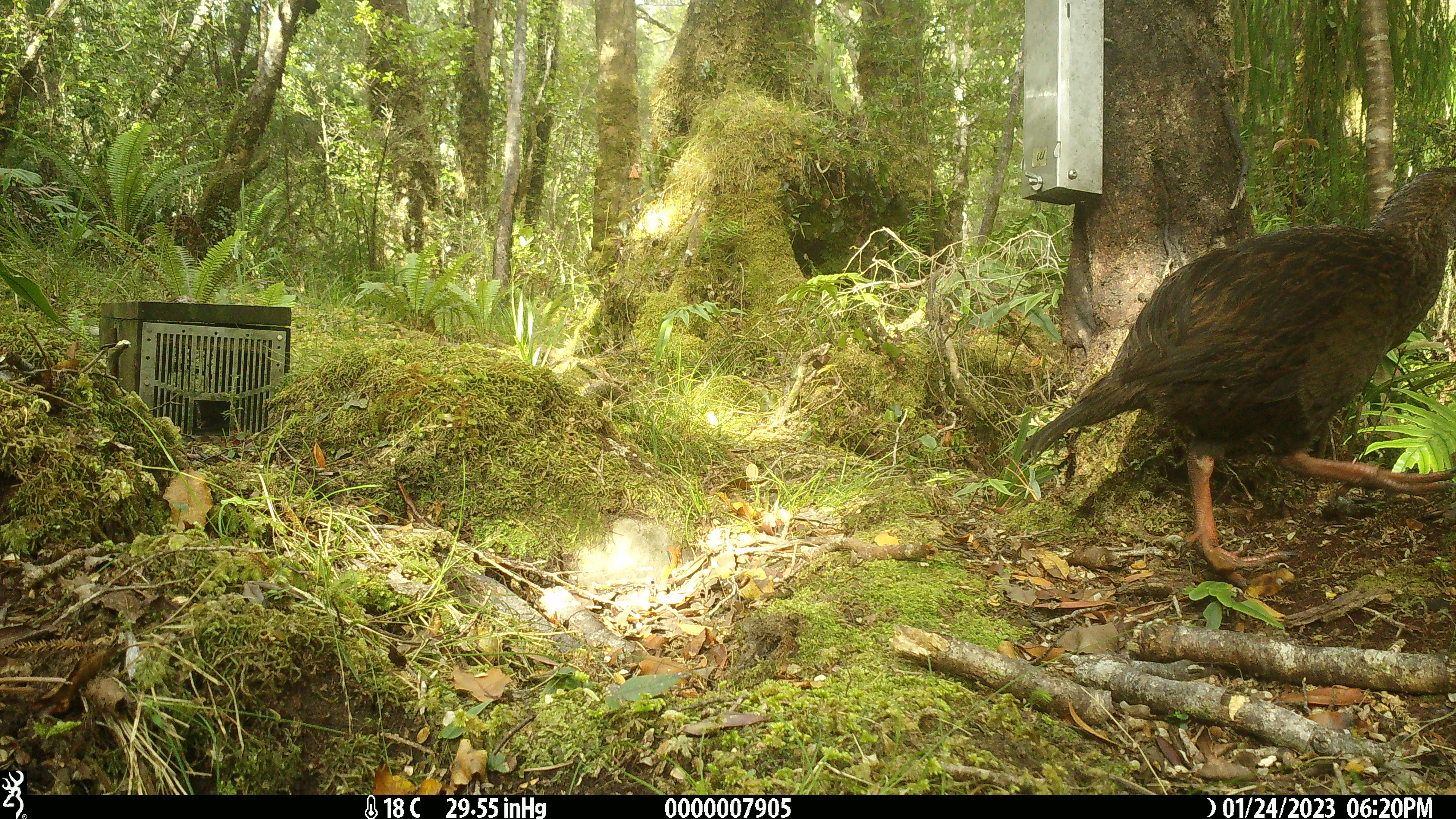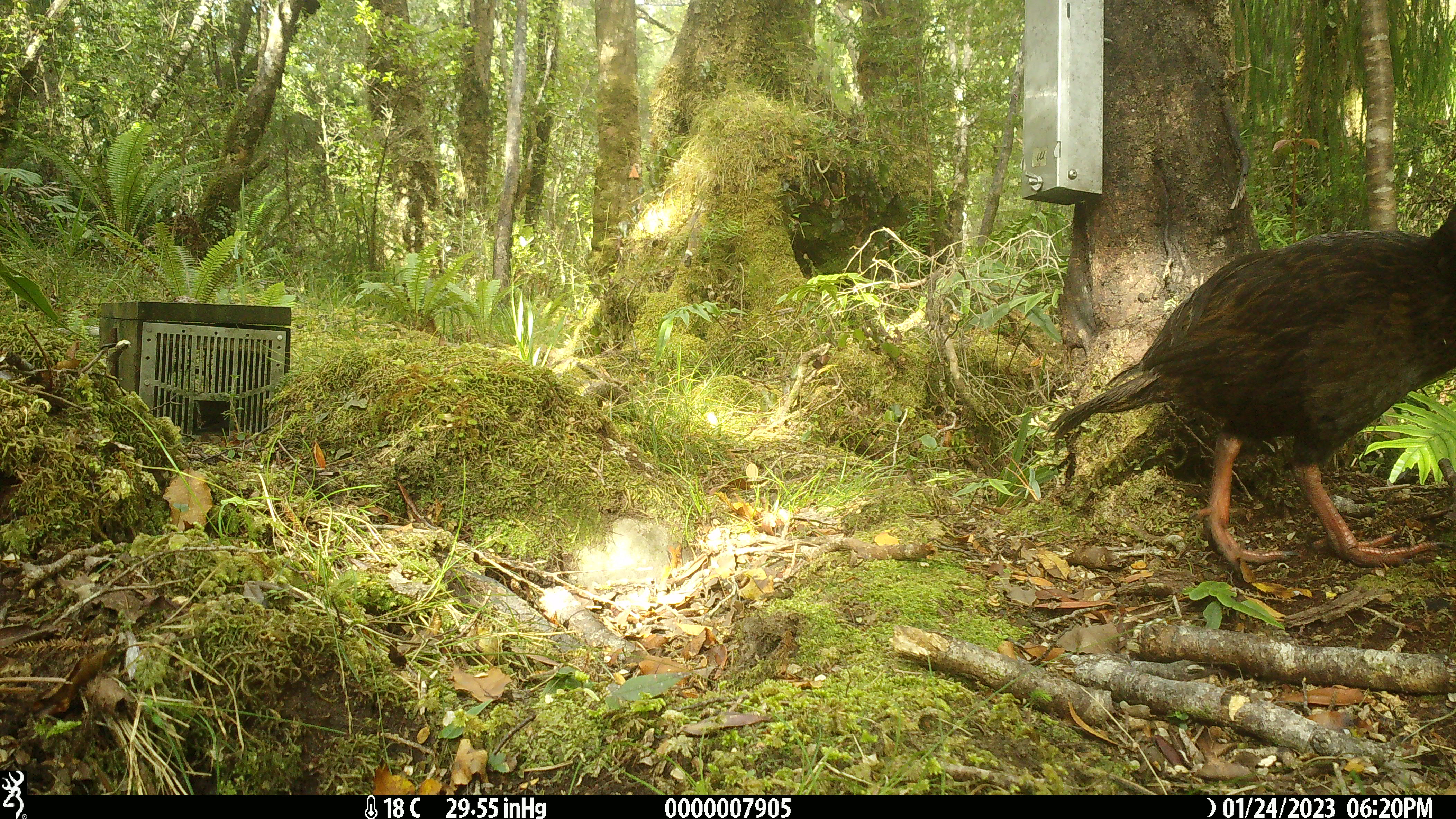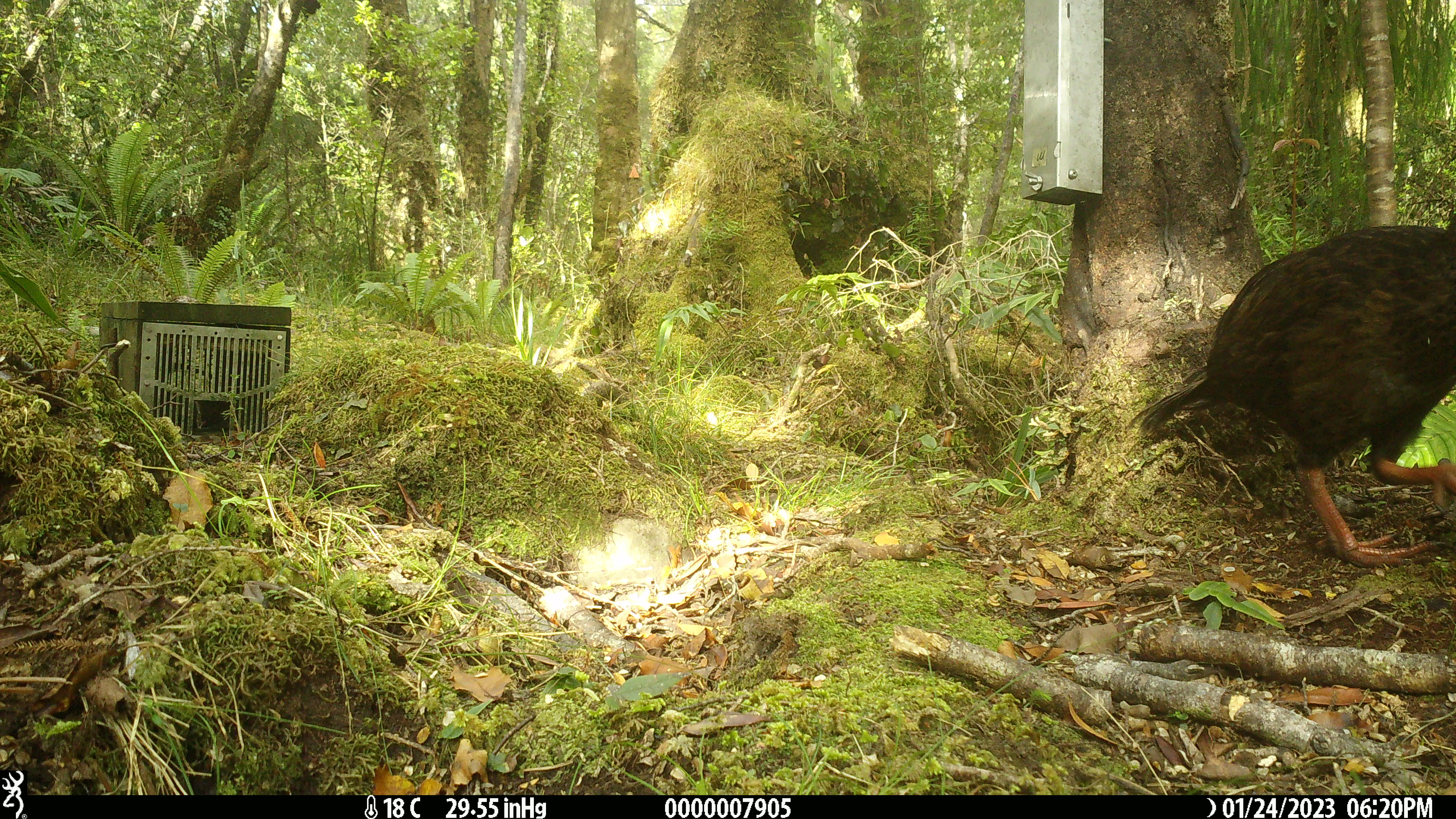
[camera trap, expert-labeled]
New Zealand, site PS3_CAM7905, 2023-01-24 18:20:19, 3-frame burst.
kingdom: Animalia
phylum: Chordata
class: Aves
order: Gruiformes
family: Rallidae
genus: Gallirallus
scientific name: Gallirallus australis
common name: weka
Weka (Gallirallus australis).